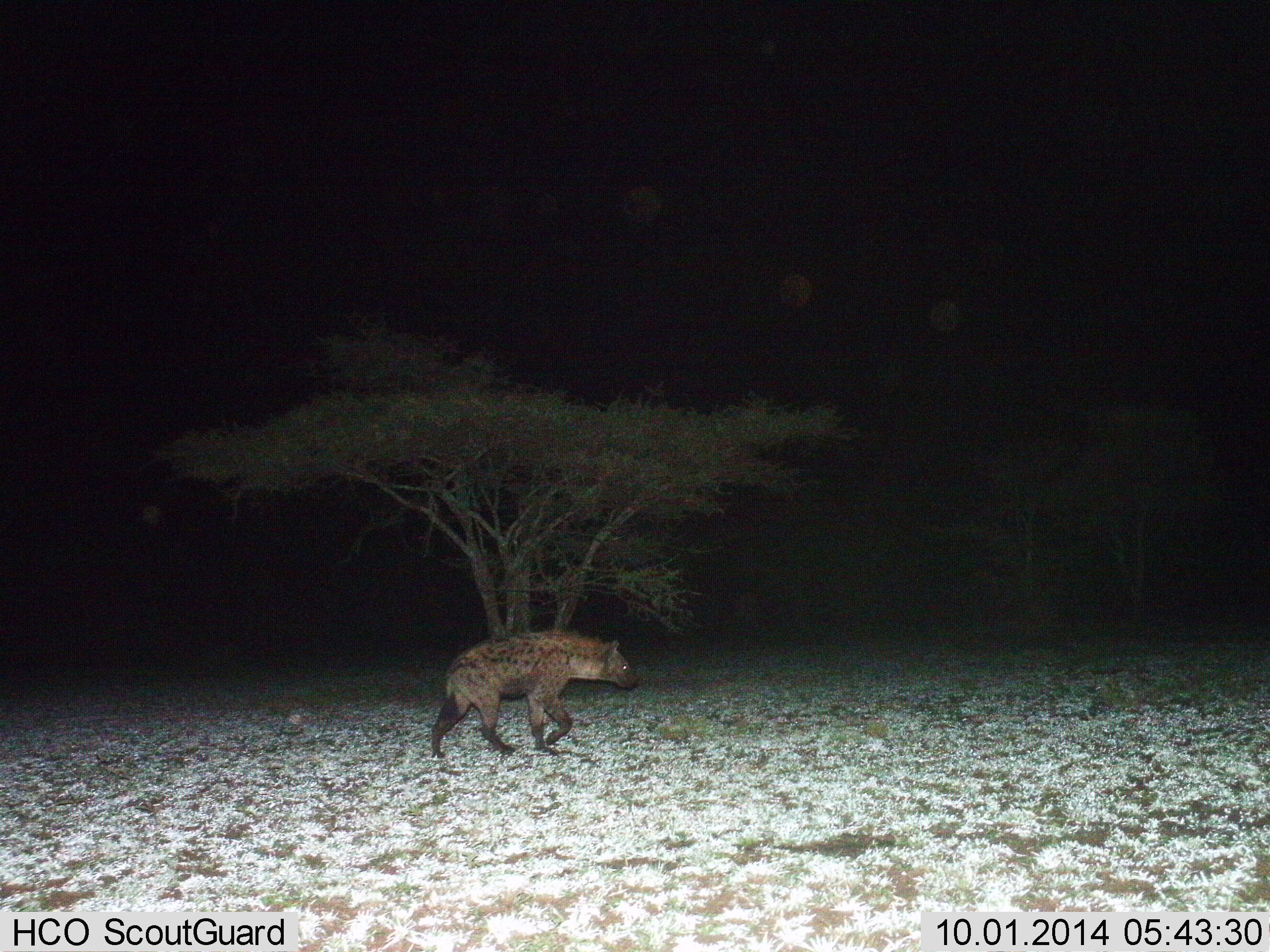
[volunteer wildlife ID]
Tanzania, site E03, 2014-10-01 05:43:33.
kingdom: Animalia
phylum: Chordata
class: Mammalia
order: Carnivora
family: Hyaenidae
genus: Crocuta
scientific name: Crocuta crocuta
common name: spotted hyena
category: hyenaspotted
Hyenaspotted (spotted hyena) (Crocuta crocuta), count 1. Behavior (volunteer vote fractions): standing 0%, resting 0%, moving 100%, interacting 0%. Young present (vote fraction): 0%. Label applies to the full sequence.